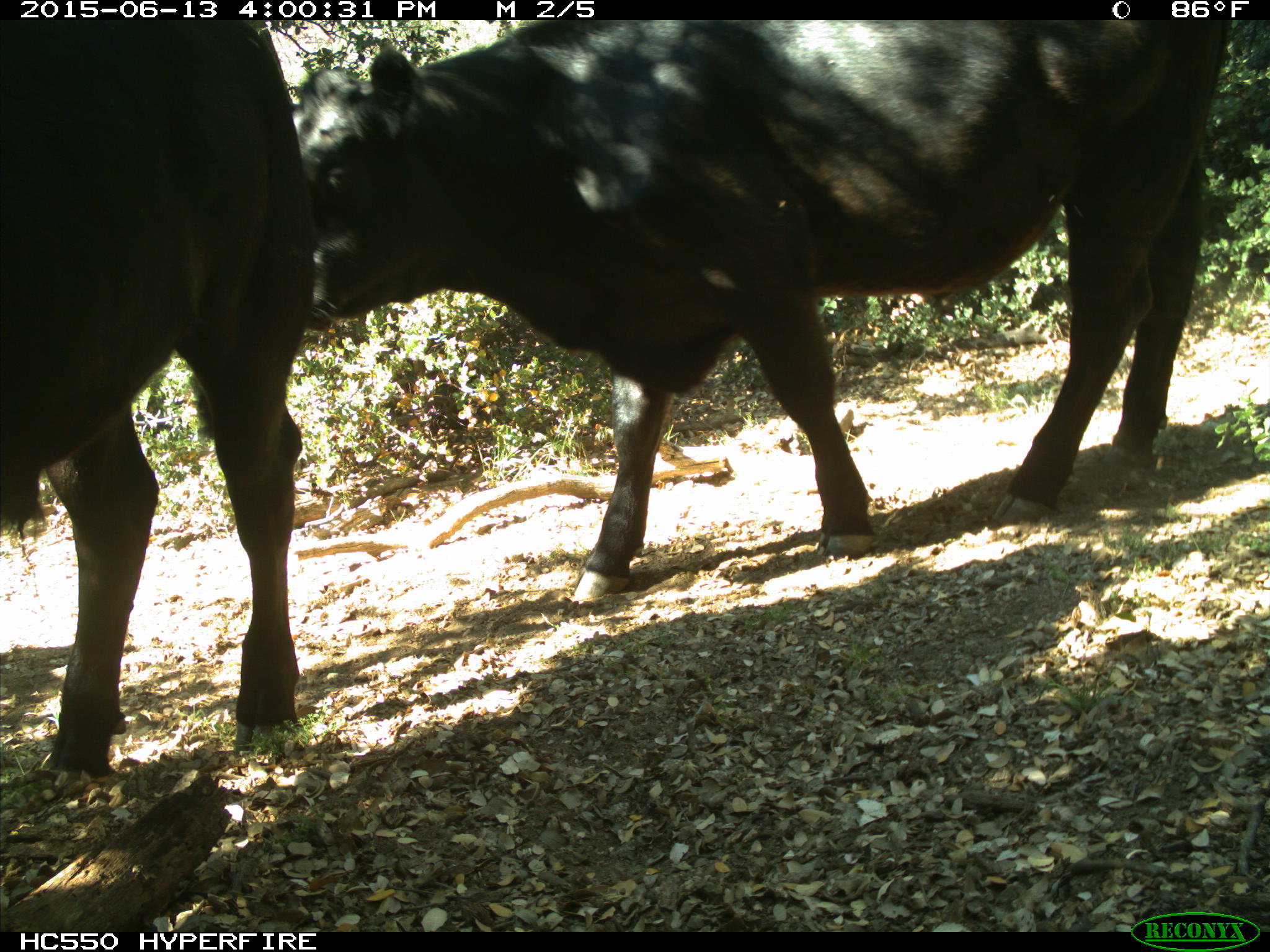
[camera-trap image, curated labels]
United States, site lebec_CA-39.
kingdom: Animalia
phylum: Chordata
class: Mammalia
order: Artiodactyla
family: Bovidae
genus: Bos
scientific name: Bos taurus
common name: domestic cow